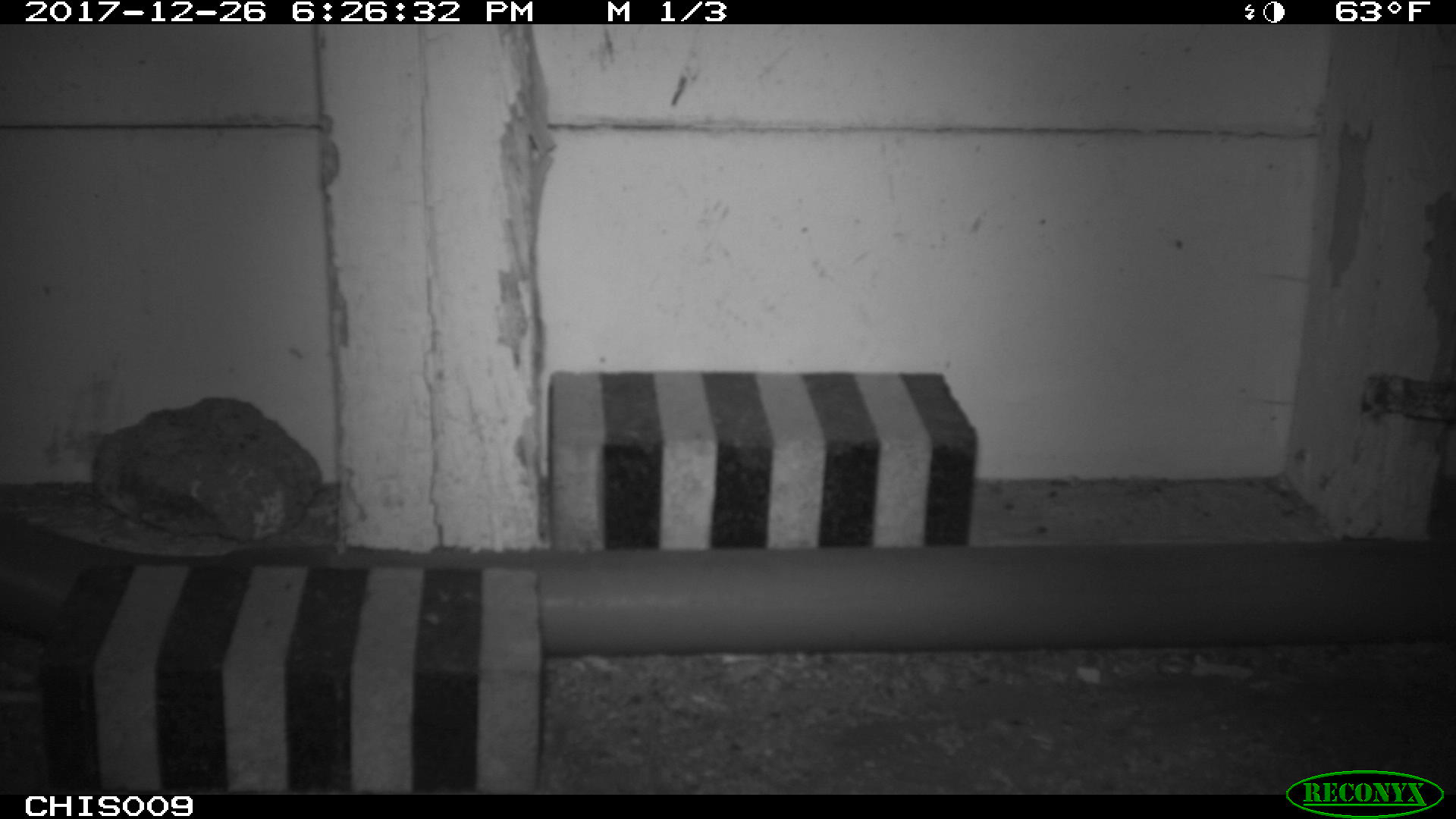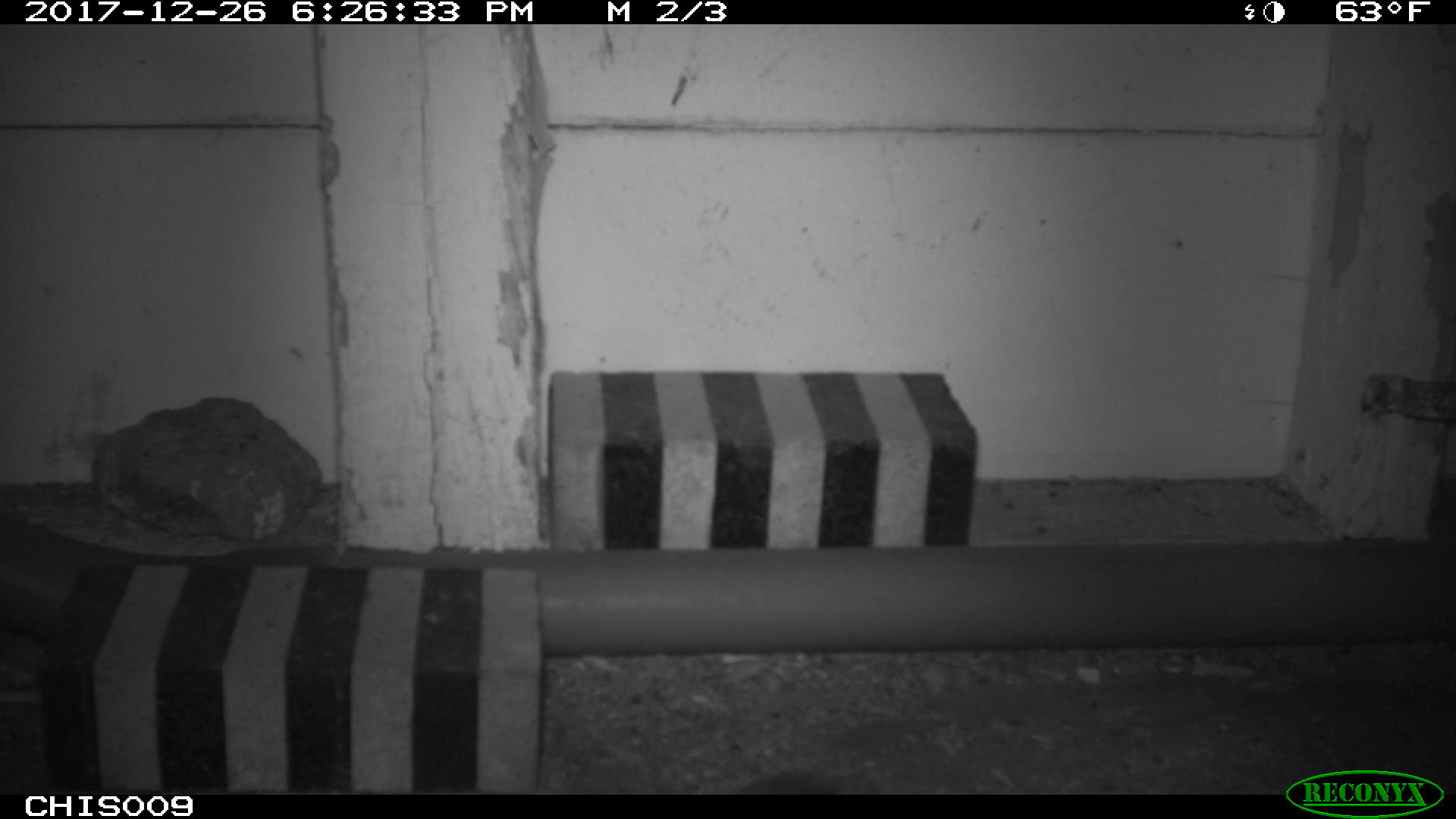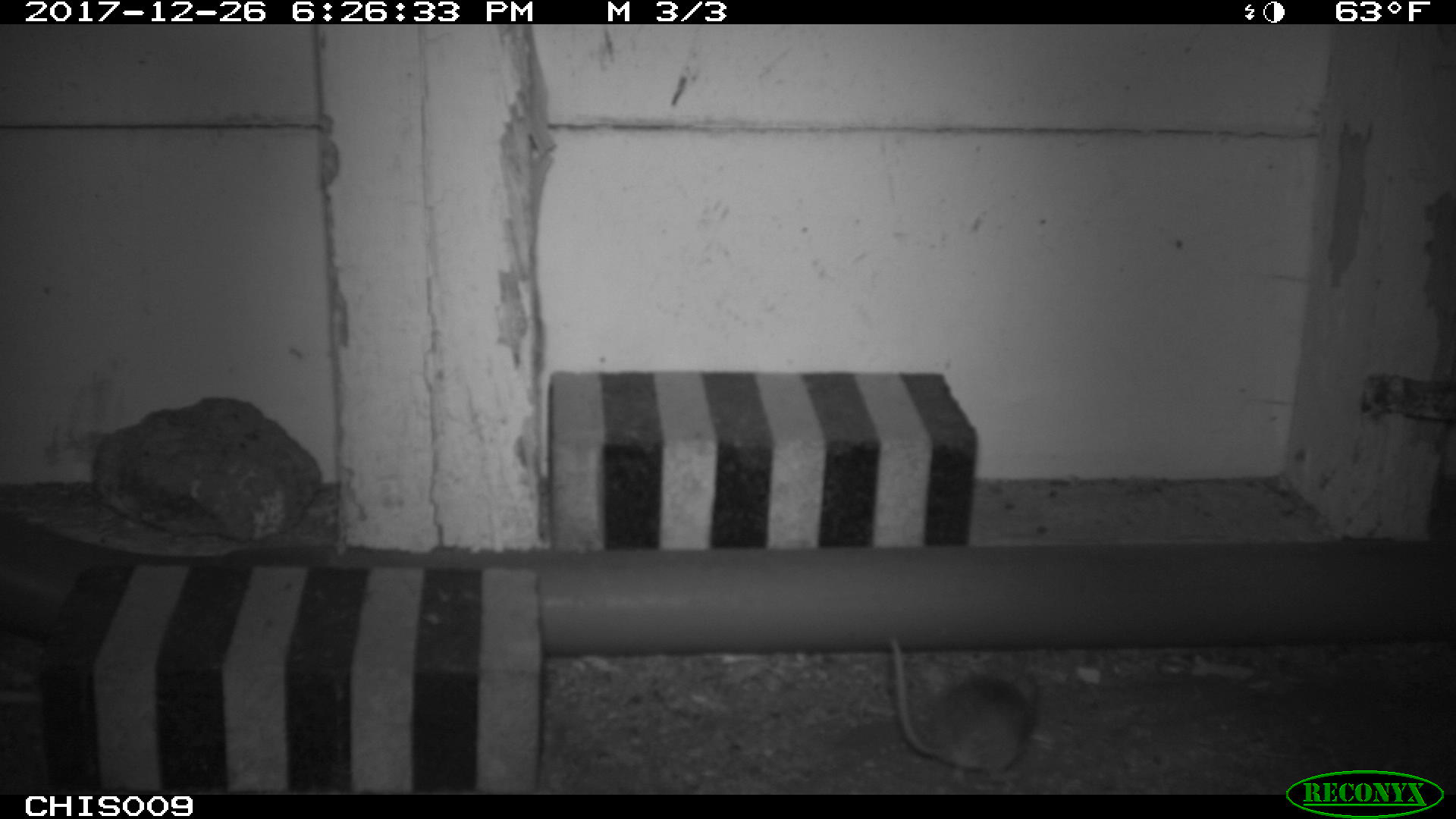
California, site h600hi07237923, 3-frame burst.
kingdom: Animalia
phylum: Chordata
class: Mammalia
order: Carnivora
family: Mephitidae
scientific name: Mephitidae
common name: skunk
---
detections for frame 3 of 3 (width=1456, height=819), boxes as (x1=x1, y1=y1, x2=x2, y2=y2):
skunk: (x1=889, y1=637, x2=1040, y2=786)